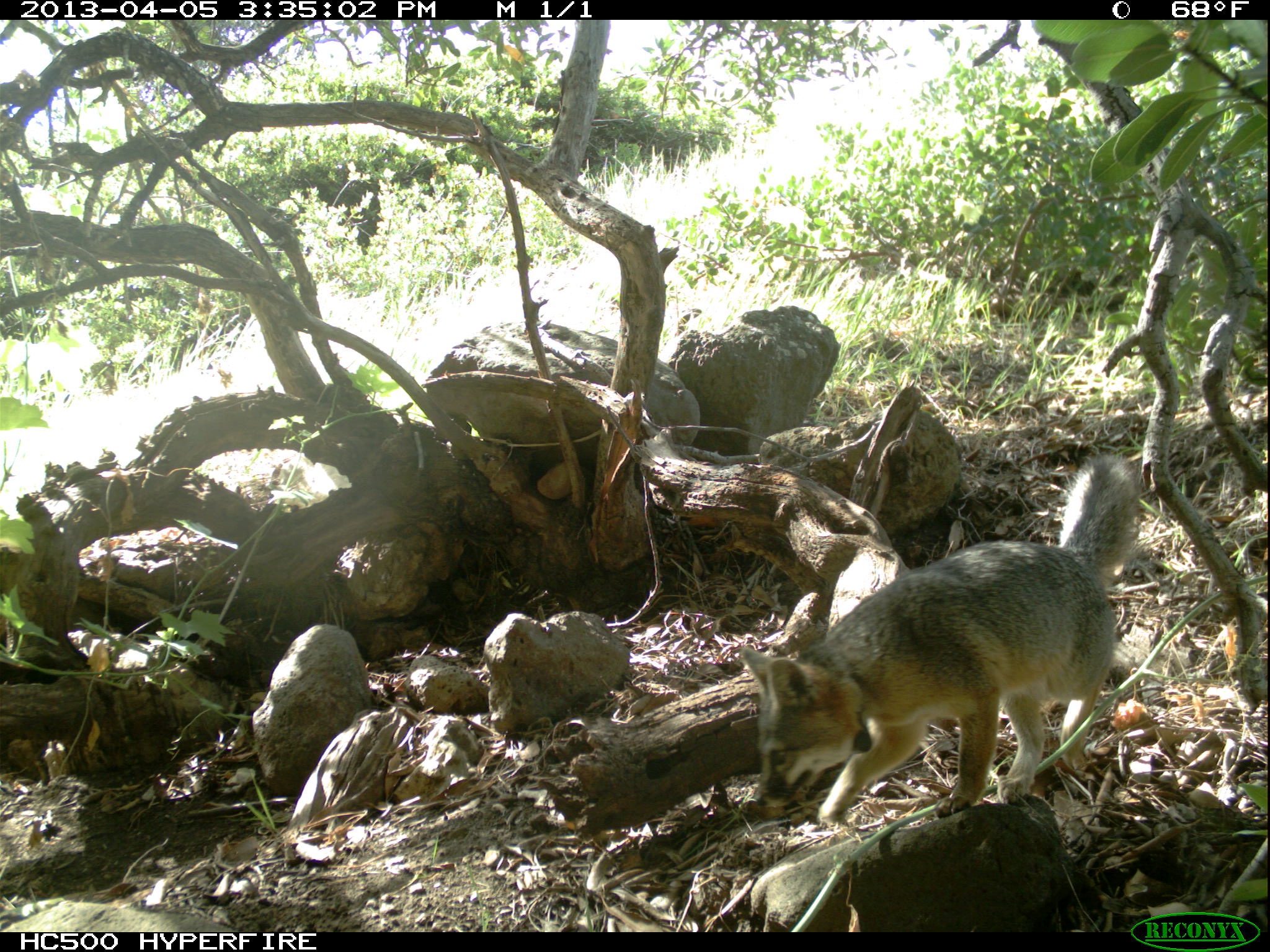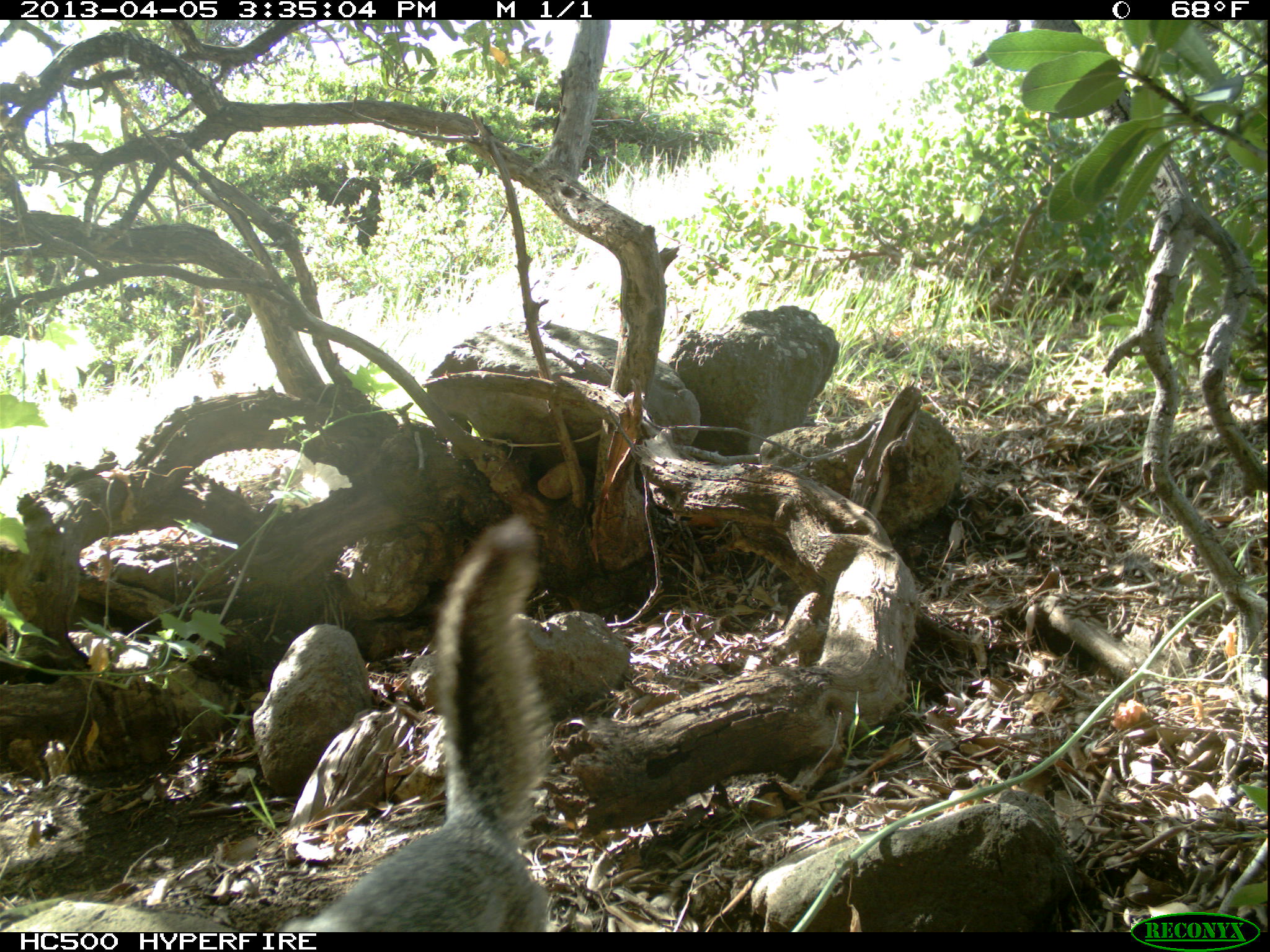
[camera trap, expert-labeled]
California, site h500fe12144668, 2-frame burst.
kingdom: Animalia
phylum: Chordata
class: Mammalia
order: Carnivora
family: Canidae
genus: Urocyon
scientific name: Urocyon littoralis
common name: island fox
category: fox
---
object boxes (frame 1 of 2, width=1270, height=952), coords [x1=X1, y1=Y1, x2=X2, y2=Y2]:
fox: [x1=740, y1=453, x2=1145, y2=829]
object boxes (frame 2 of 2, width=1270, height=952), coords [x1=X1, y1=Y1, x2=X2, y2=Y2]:
fox: [x1=281, y1=513, x2=555, y2=931]